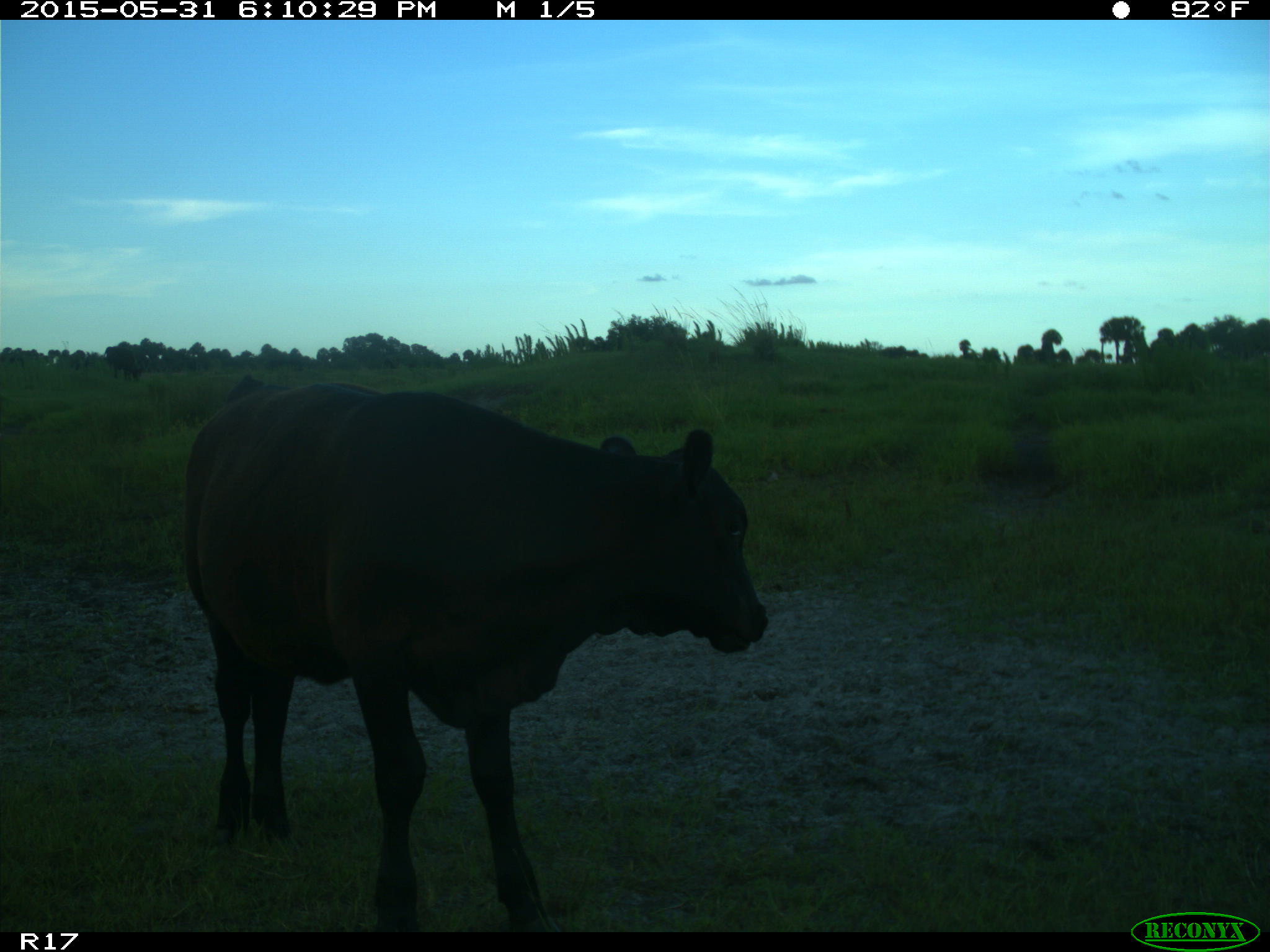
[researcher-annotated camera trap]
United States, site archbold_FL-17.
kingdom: Animalia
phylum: Chordata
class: Mammalia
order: Artiodactyla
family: Bovidae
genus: Bos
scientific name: Bos taurus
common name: domestic cow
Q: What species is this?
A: Bos taurus (domestic cow).